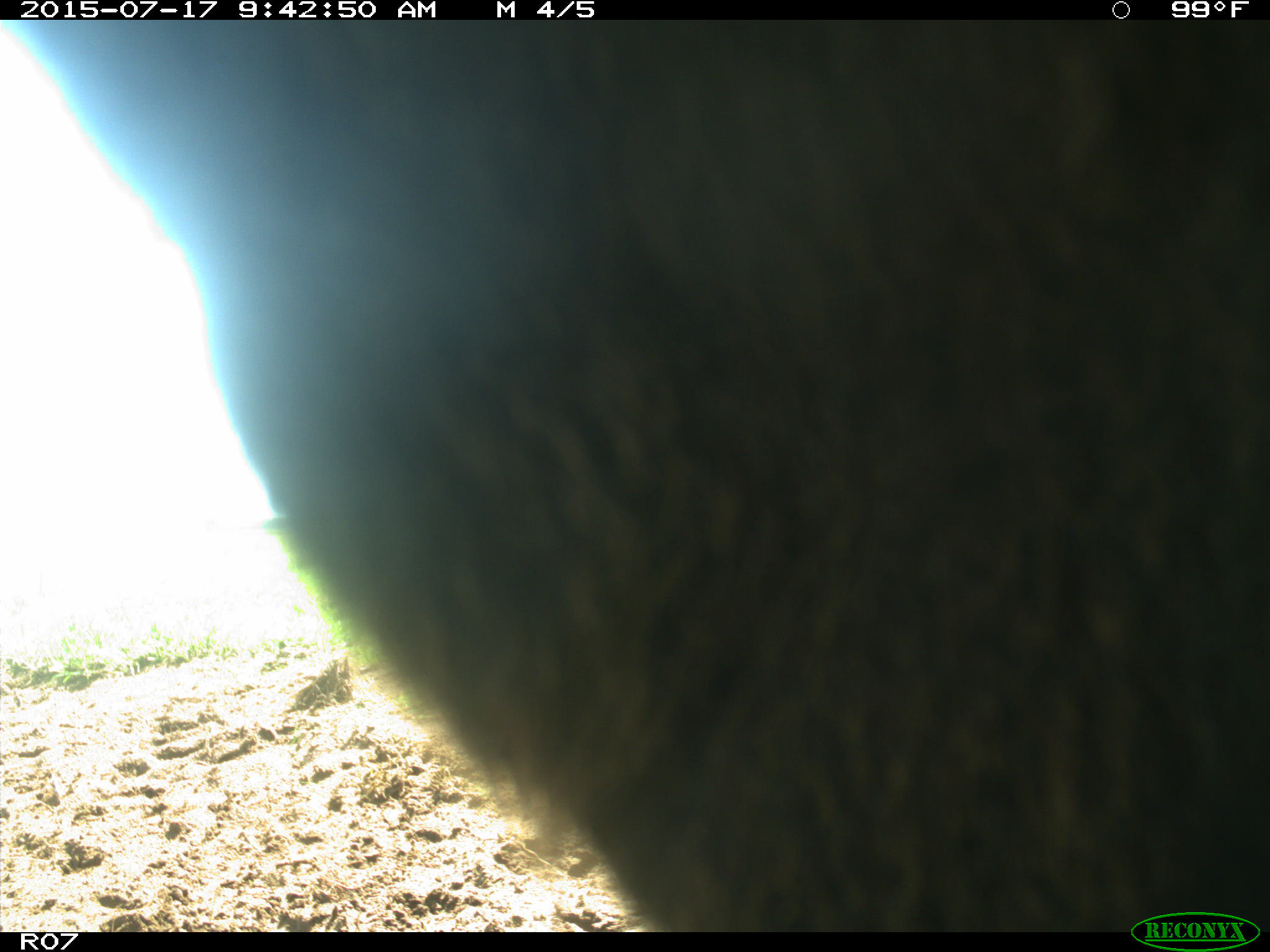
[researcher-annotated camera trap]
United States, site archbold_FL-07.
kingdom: Animalia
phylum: Chordata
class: Mammalia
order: Artiodactyla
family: Bovidae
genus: Bos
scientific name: Bos taurus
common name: domestic cow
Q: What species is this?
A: Bos taurus (domestic cow).